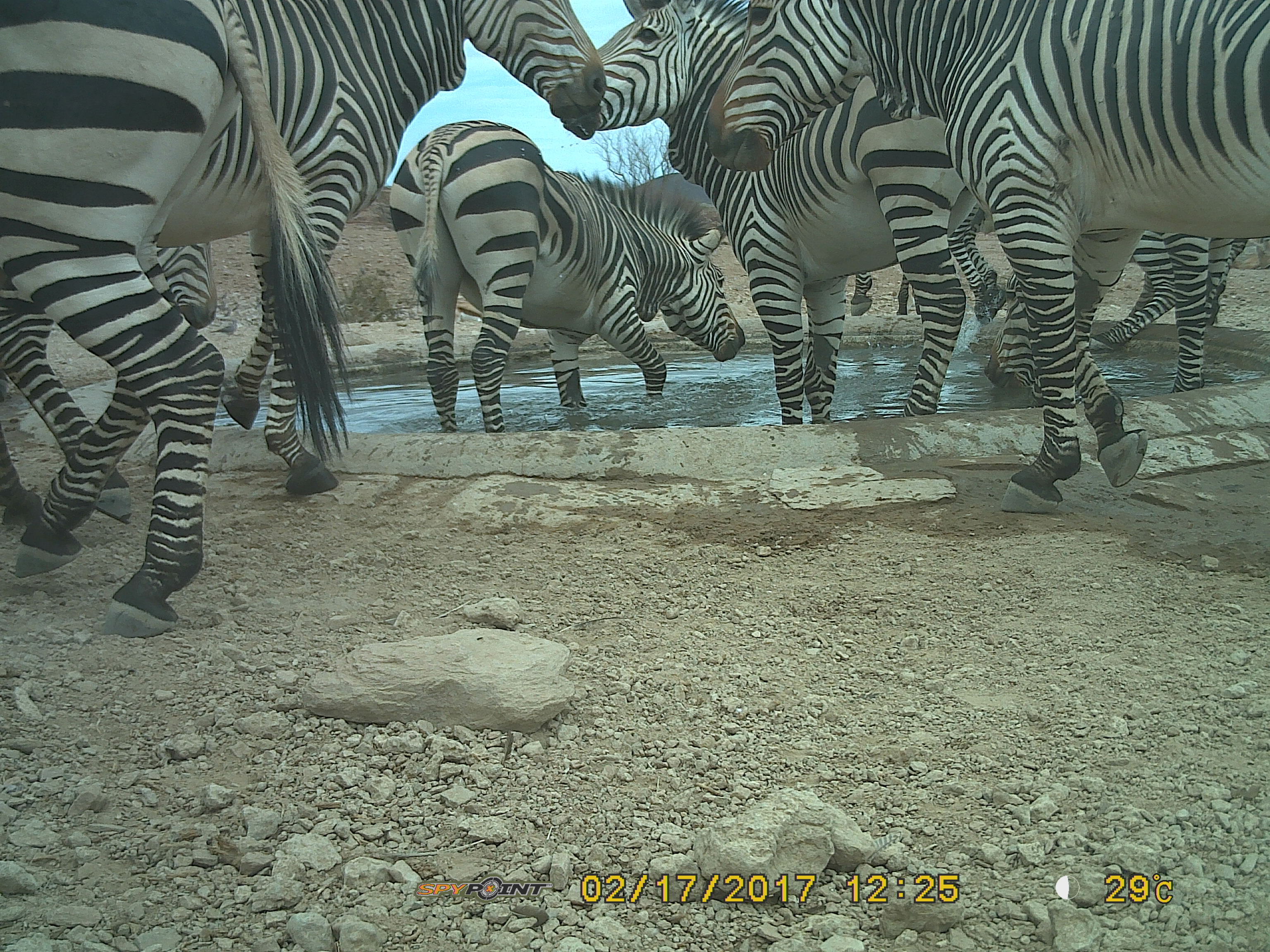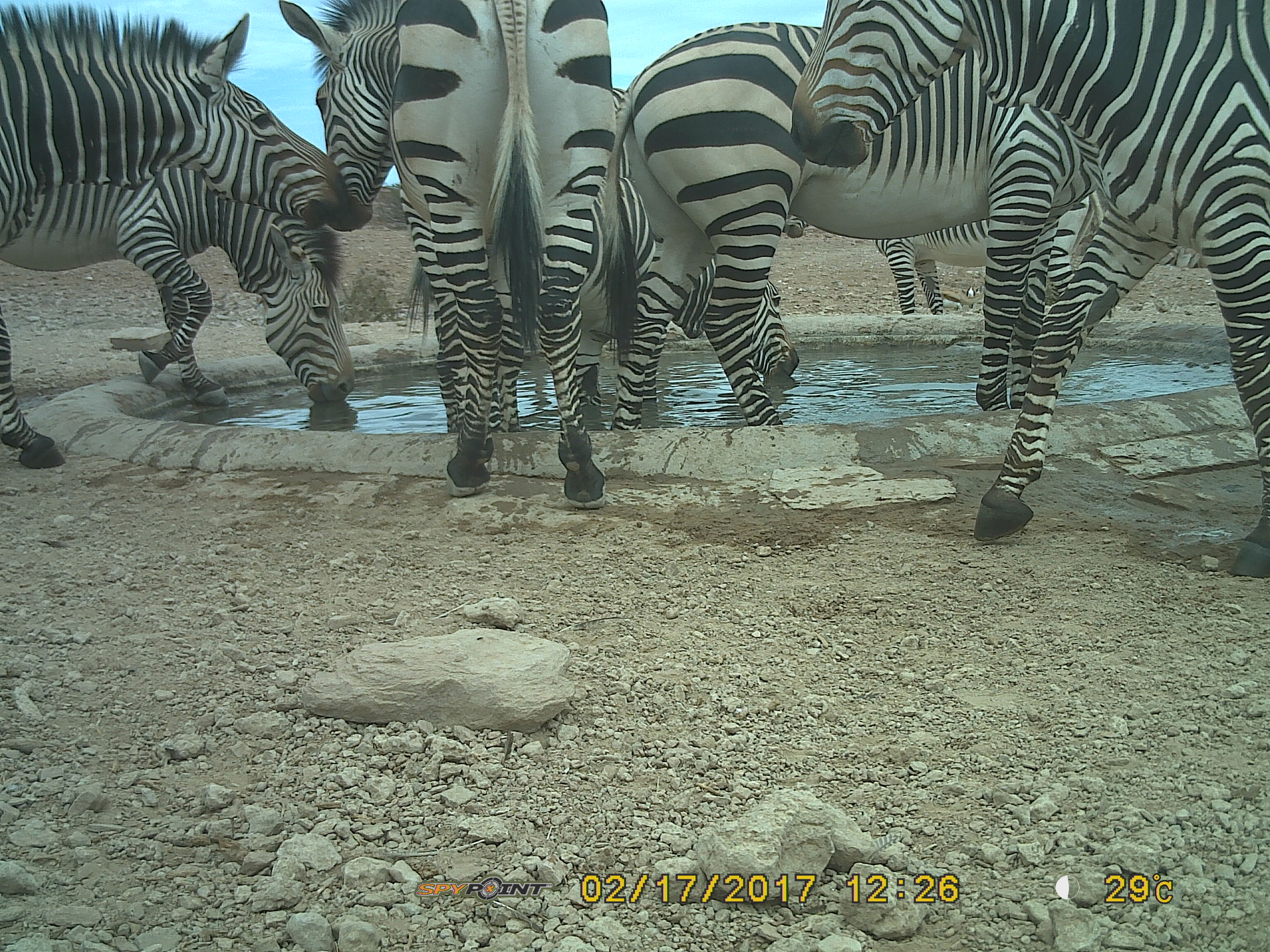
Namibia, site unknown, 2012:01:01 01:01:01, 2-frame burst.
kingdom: Animalia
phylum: Chordata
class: Mammalia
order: Perissodactyla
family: Equidae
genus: Equus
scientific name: Equus zebra hartmannae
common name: hartmann's mountain zebra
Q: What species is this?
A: Equus zebra hartmannae (hartmann's mountain zebra).